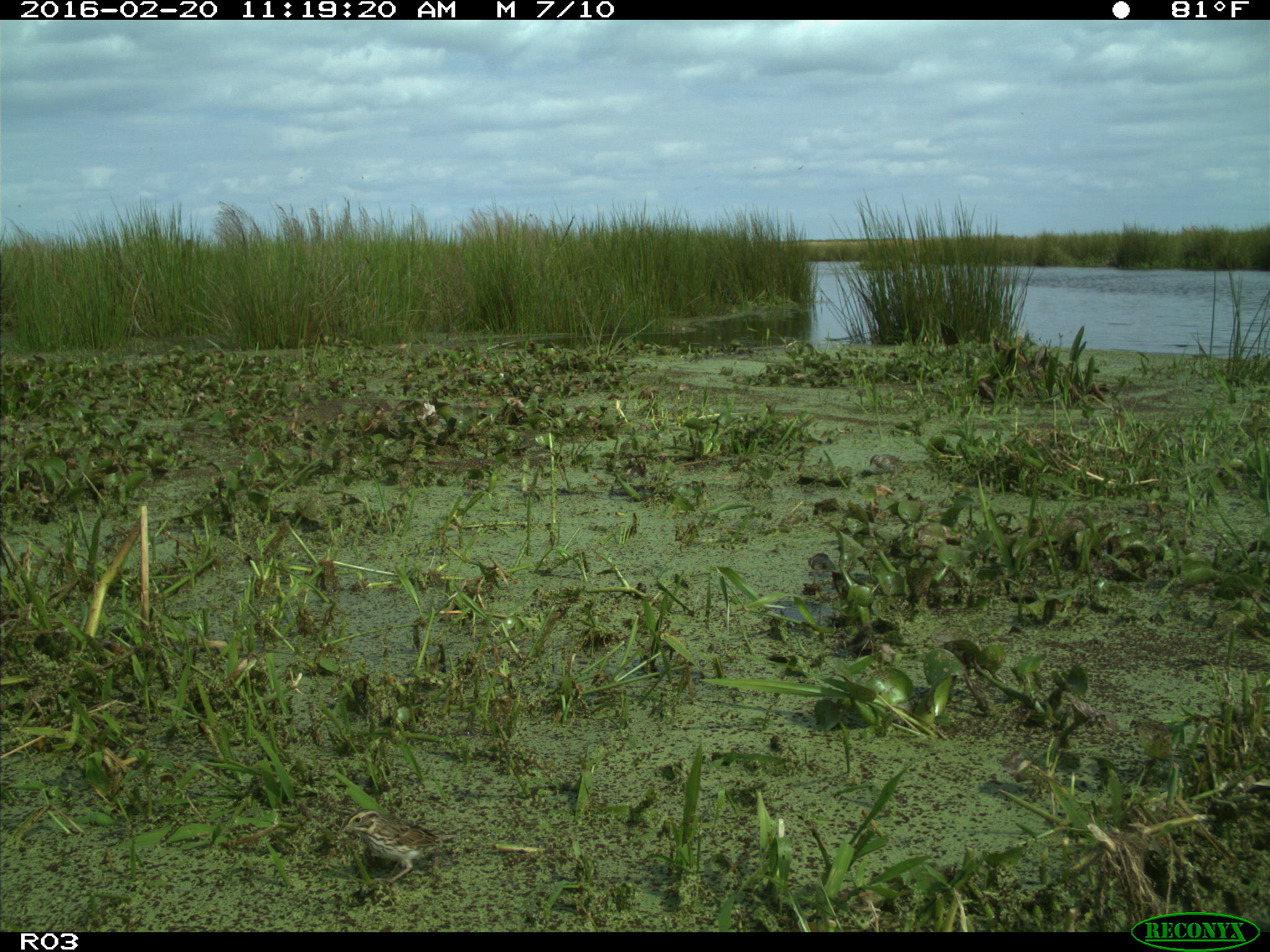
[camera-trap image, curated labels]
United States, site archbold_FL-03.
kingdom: Animalia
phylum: Chordata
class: Aves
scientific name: Aves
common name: birds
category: unidentified bird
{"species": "unidentified bird (birds) (Aves)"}